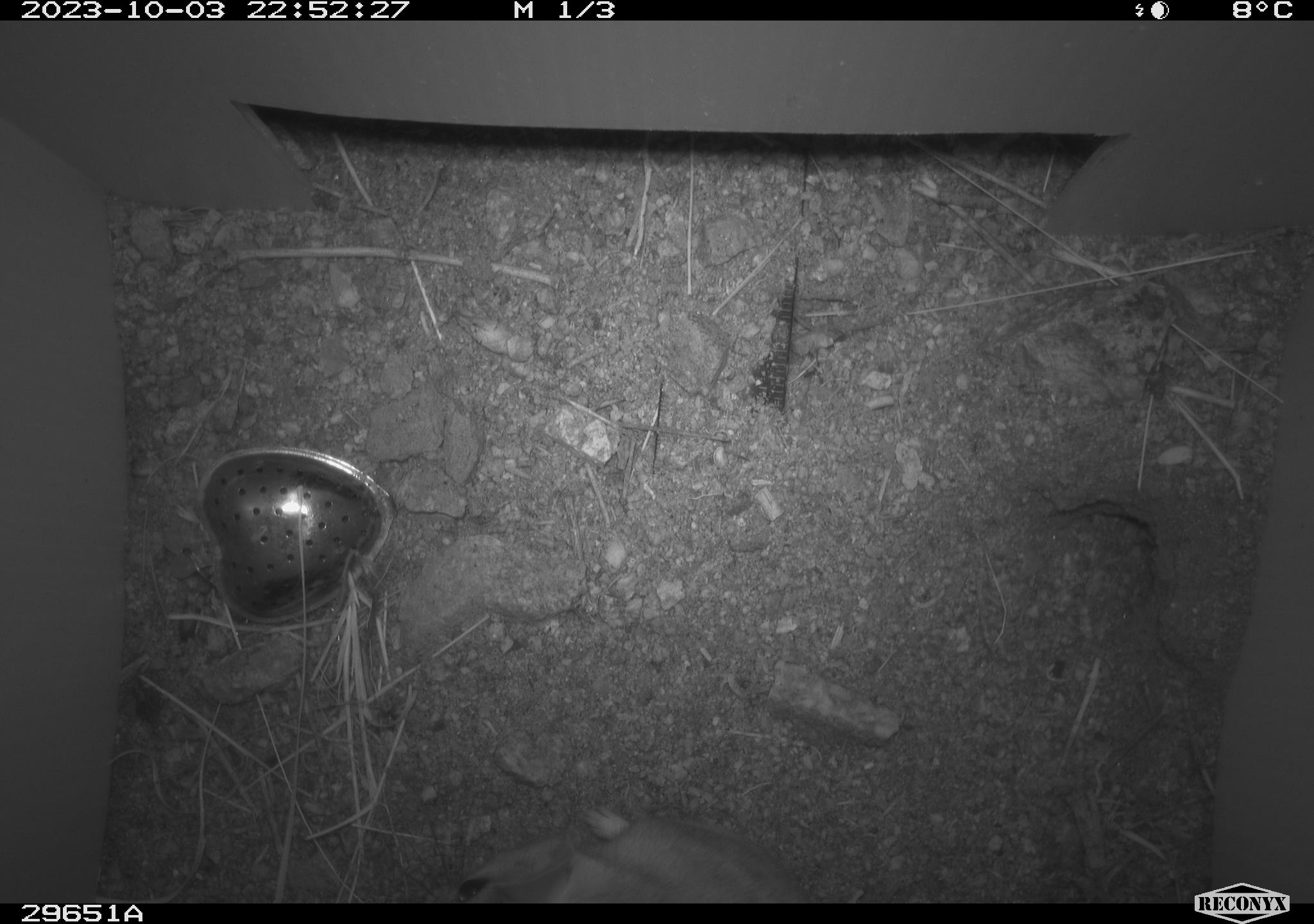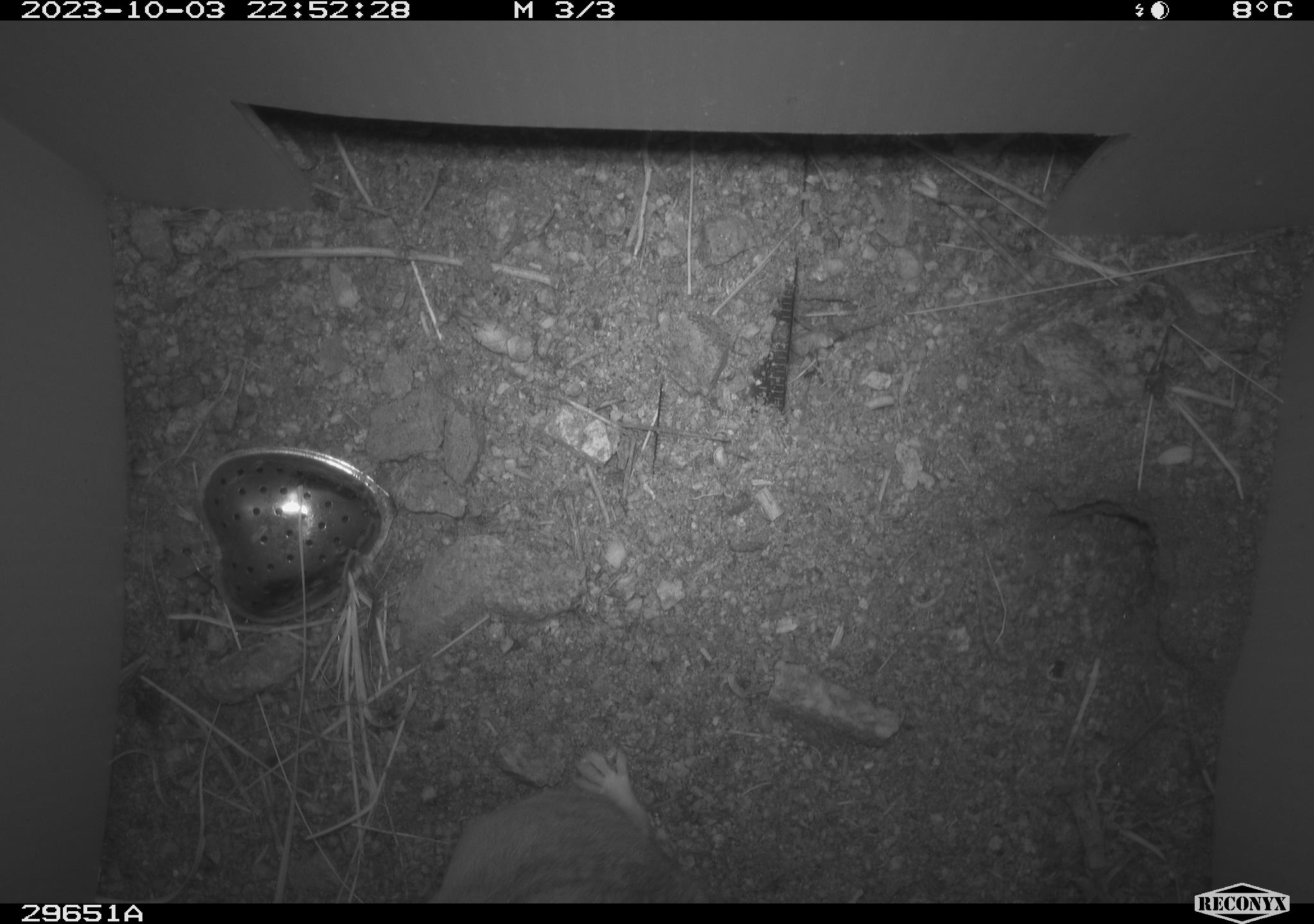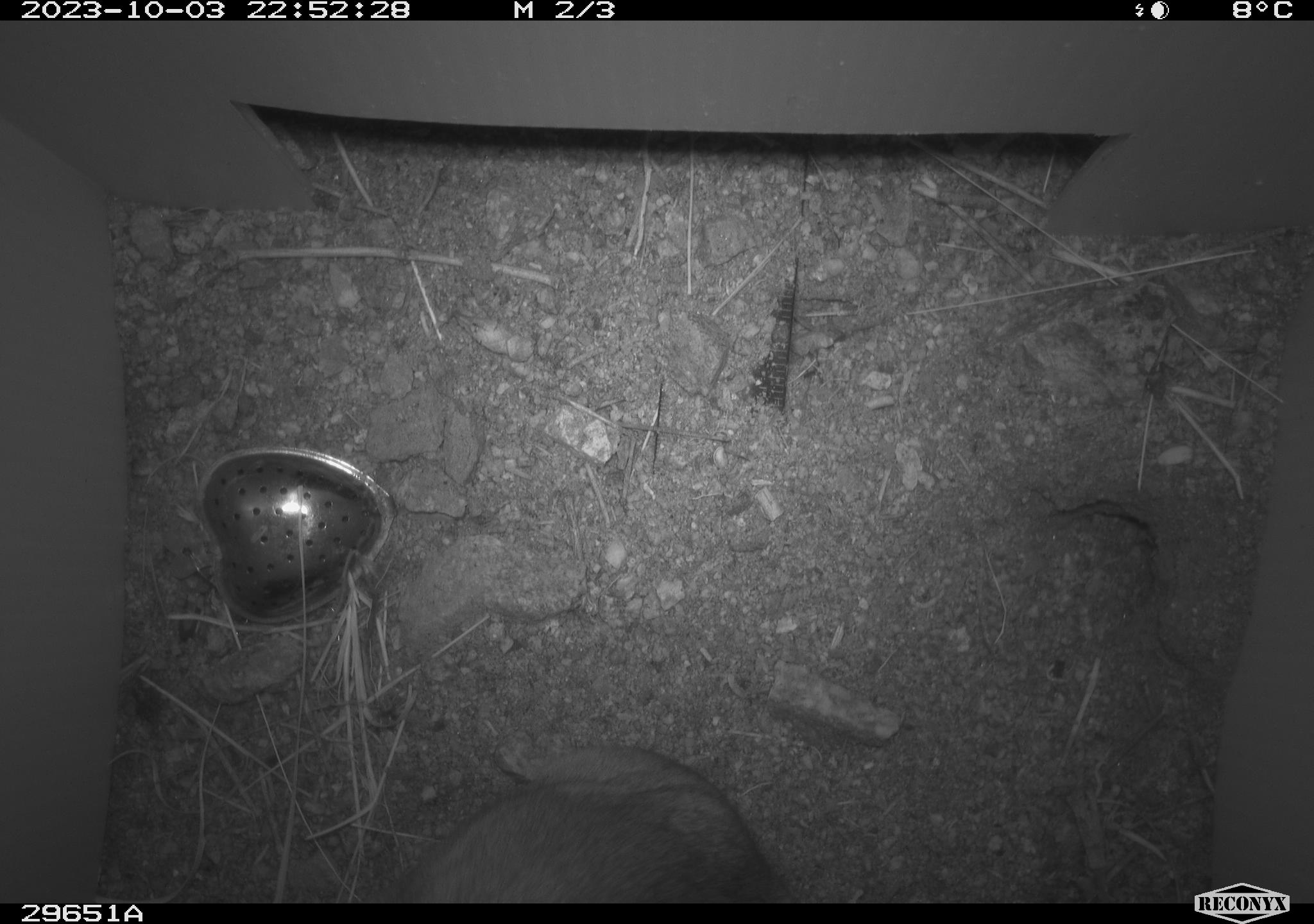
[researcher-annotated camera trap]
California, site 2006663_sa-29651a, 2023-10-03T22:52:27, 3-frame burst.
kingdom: Animalia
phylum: Chordata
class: Mammalia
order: Rodentia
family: Cricetidae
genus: Neotoma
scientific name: Neotoma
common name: pack rat or woodrat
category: neotoma species